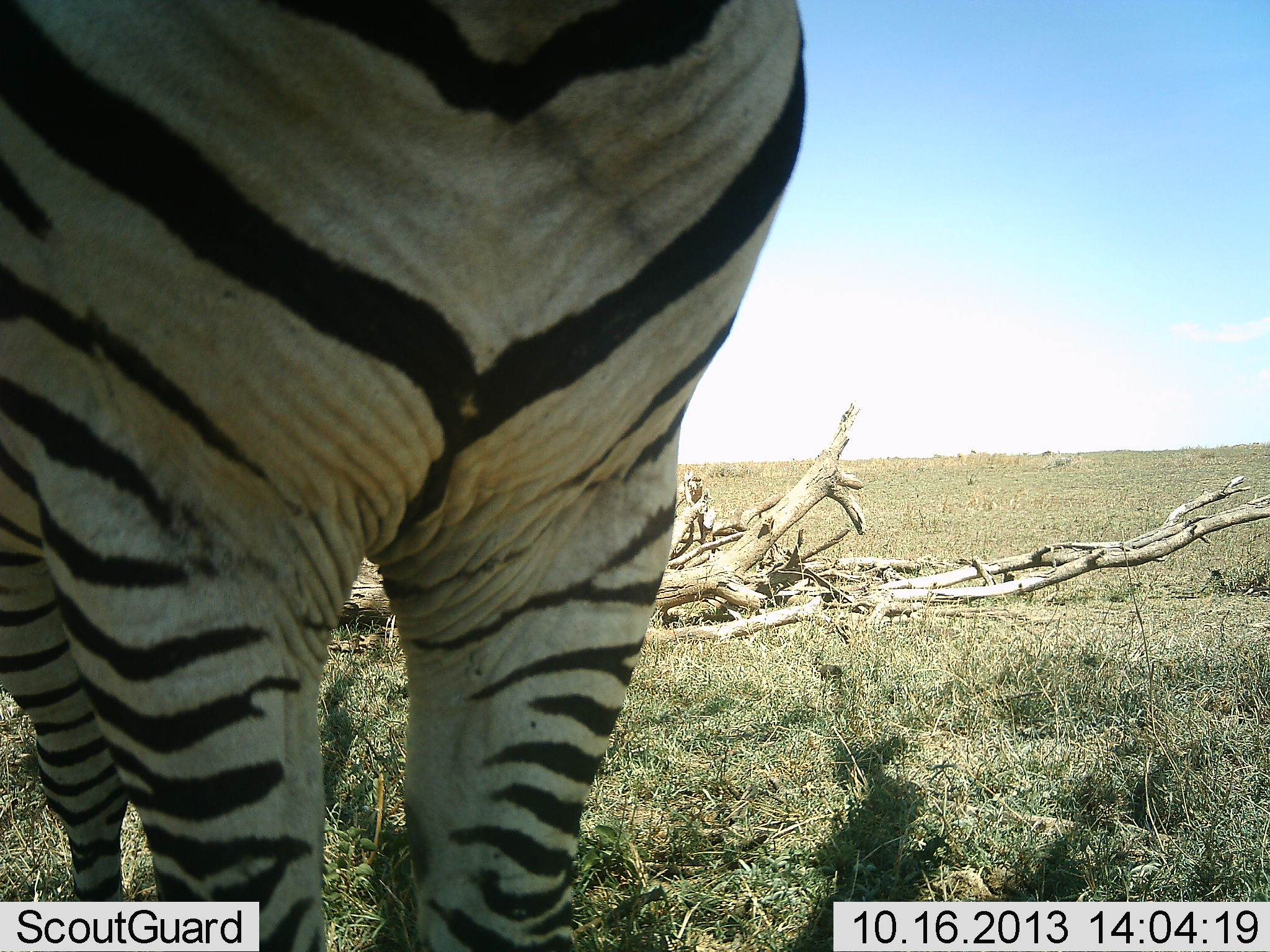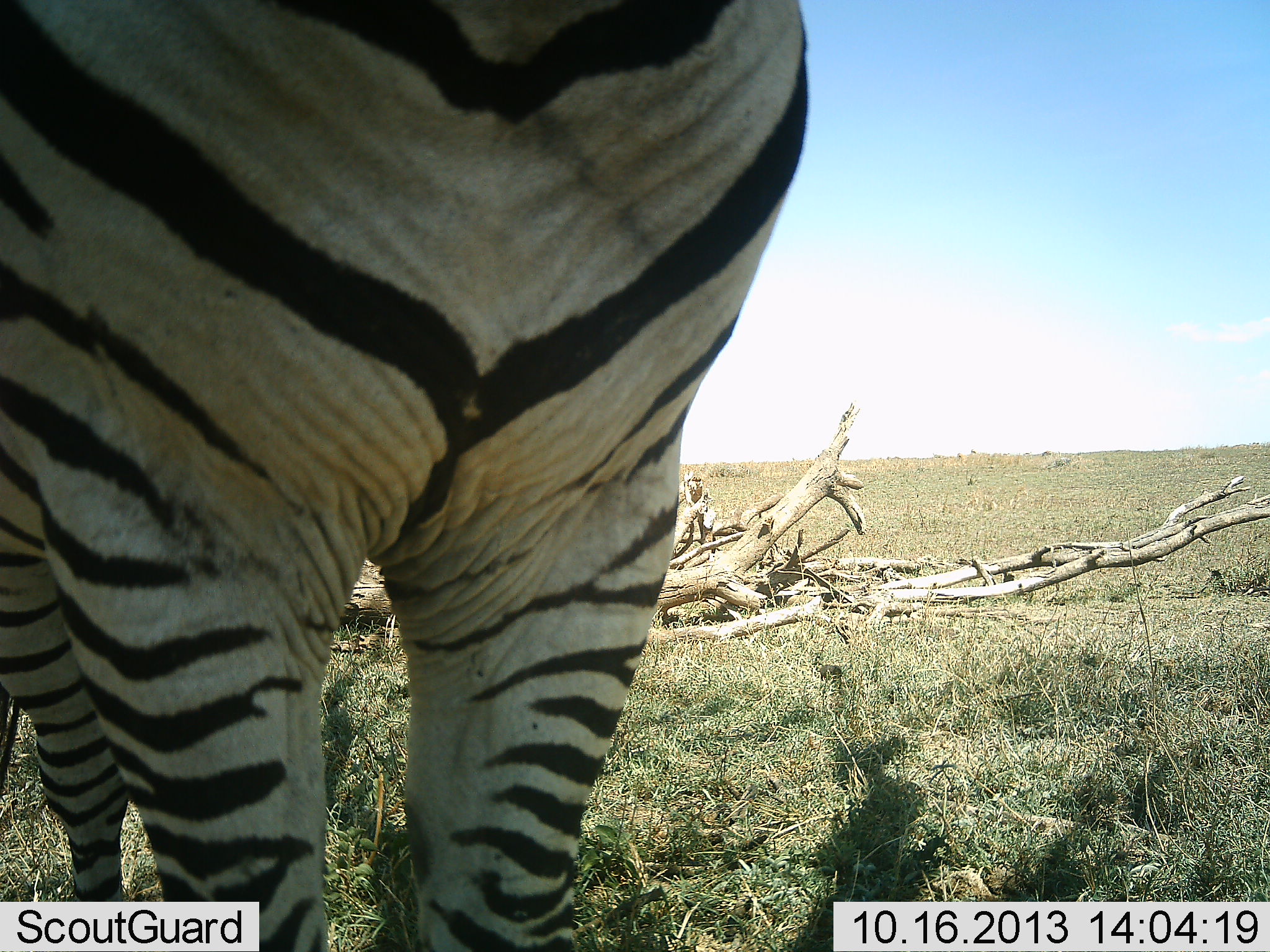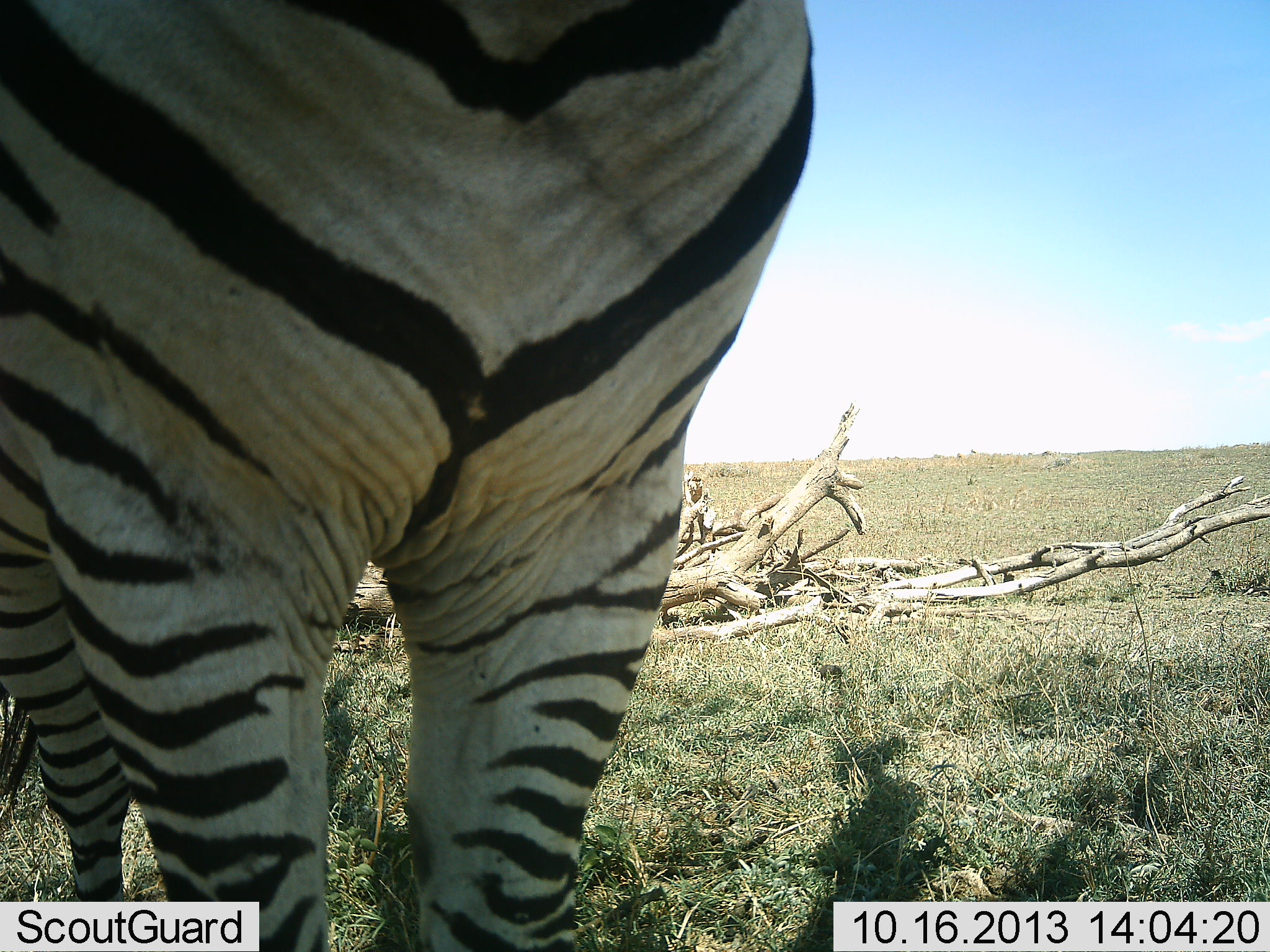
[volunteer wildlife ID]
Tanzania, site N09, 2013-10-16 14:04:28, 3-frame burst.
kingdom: Animalia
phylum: Chordata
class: Mammalia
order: Perissodactyla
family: Equidae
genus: Equus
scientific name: Equus quagga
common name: plains zebra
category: zebra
Zebra (plains zebra) (Equus quagga), count 1. Behavior (volunteer vote fractions): standing 97%, resting 3%, moving 3%, interacting 0%. Young present (vote fraction): 0%. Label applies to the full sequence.